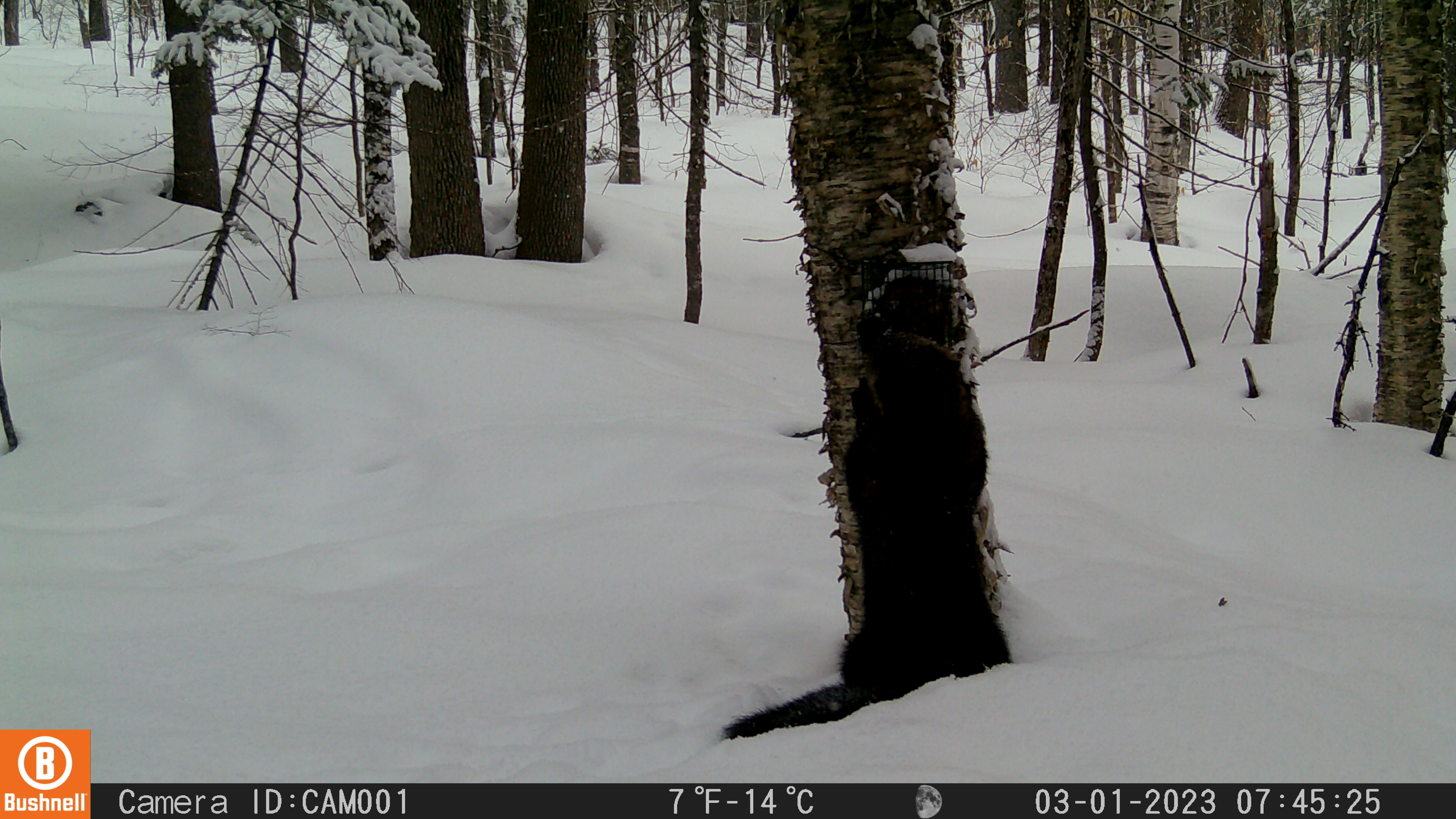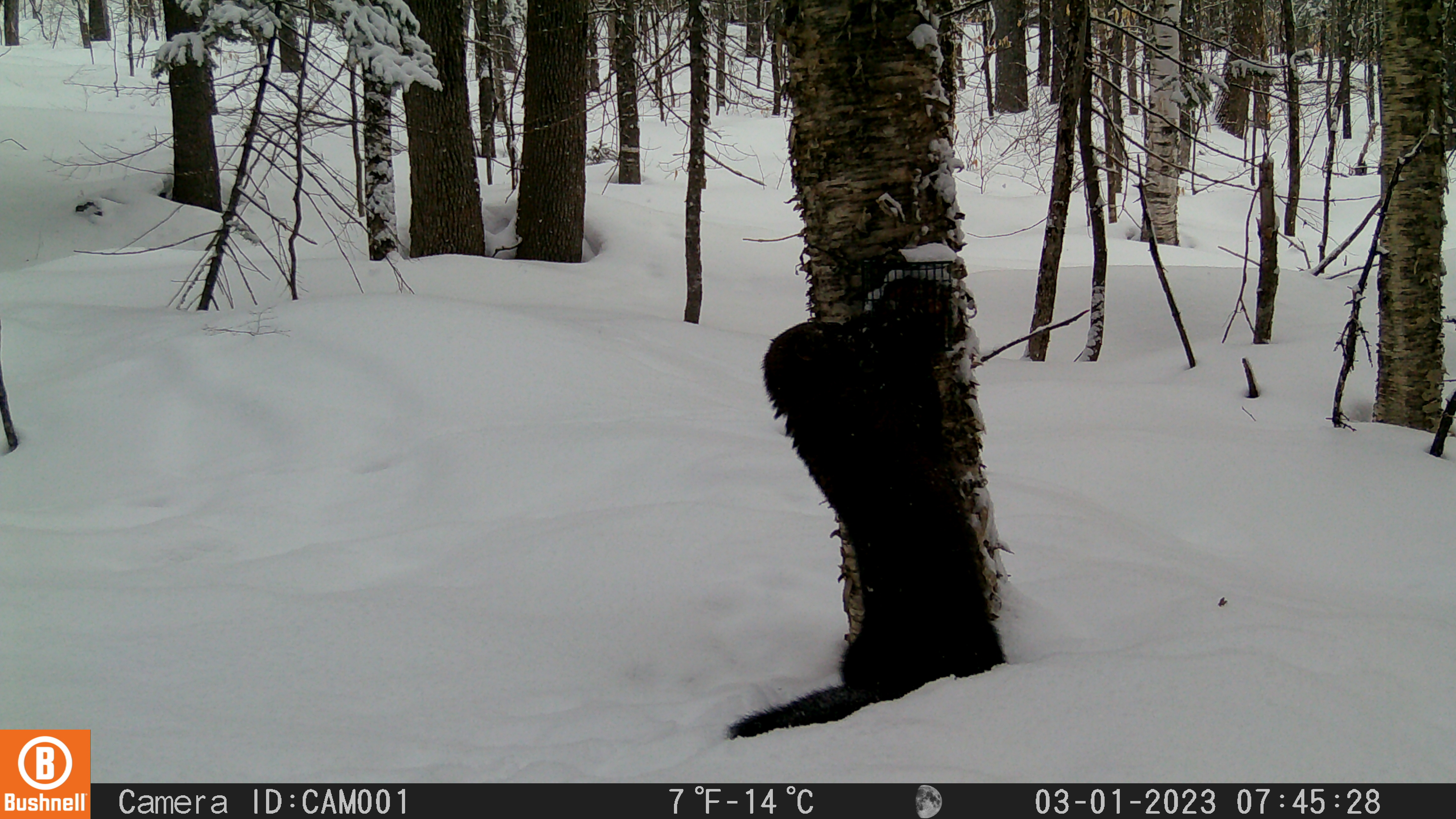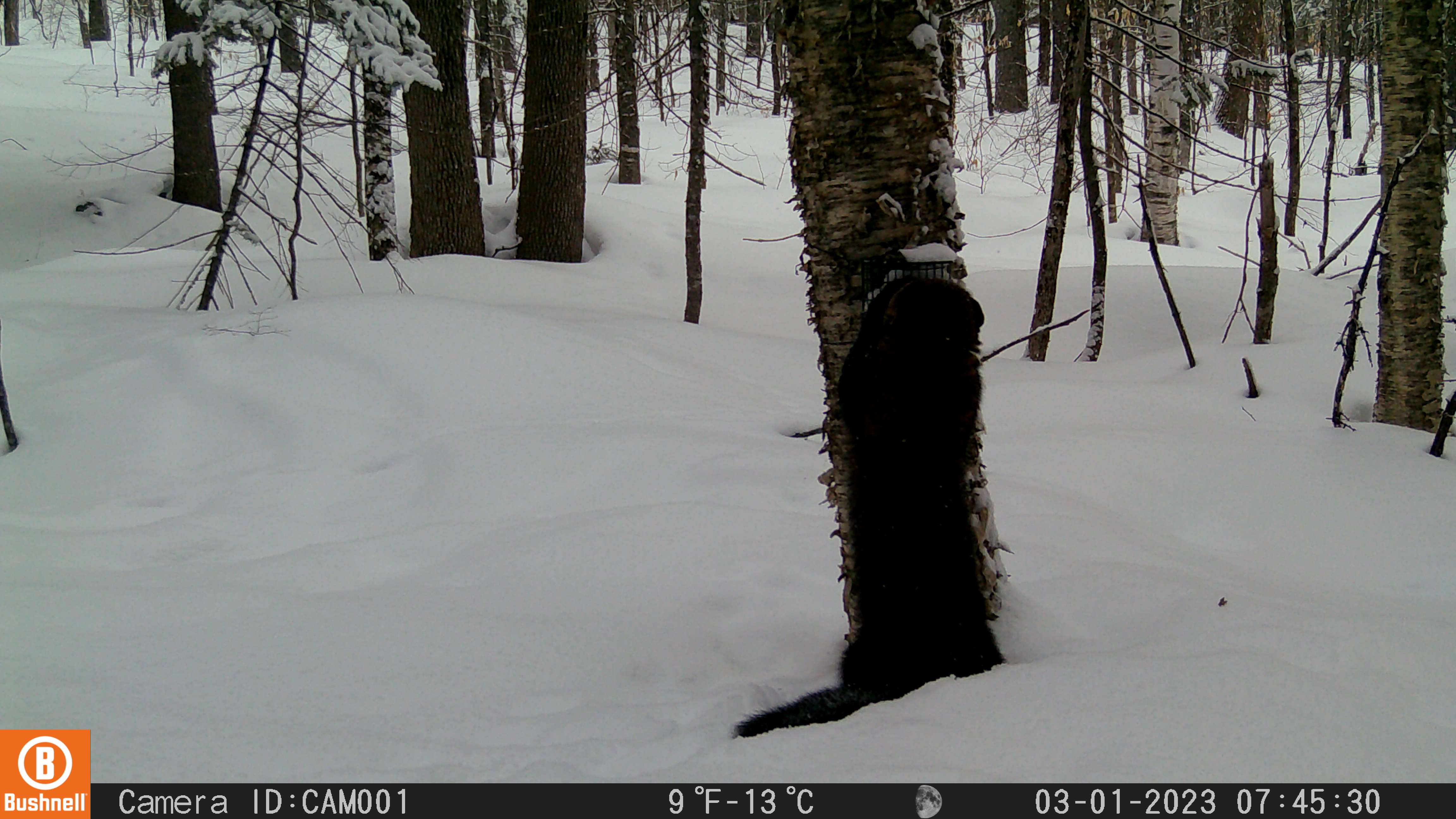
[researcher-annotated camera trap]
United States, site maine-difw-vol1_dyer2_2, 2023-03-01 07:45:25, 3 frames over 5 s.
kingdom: Animalia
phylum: Chordata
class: Mammalia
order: Carnivora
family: Mustelidae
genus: Pekania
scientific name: Pekania pennanti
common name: fisher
Fisher (Pekania pennanti).